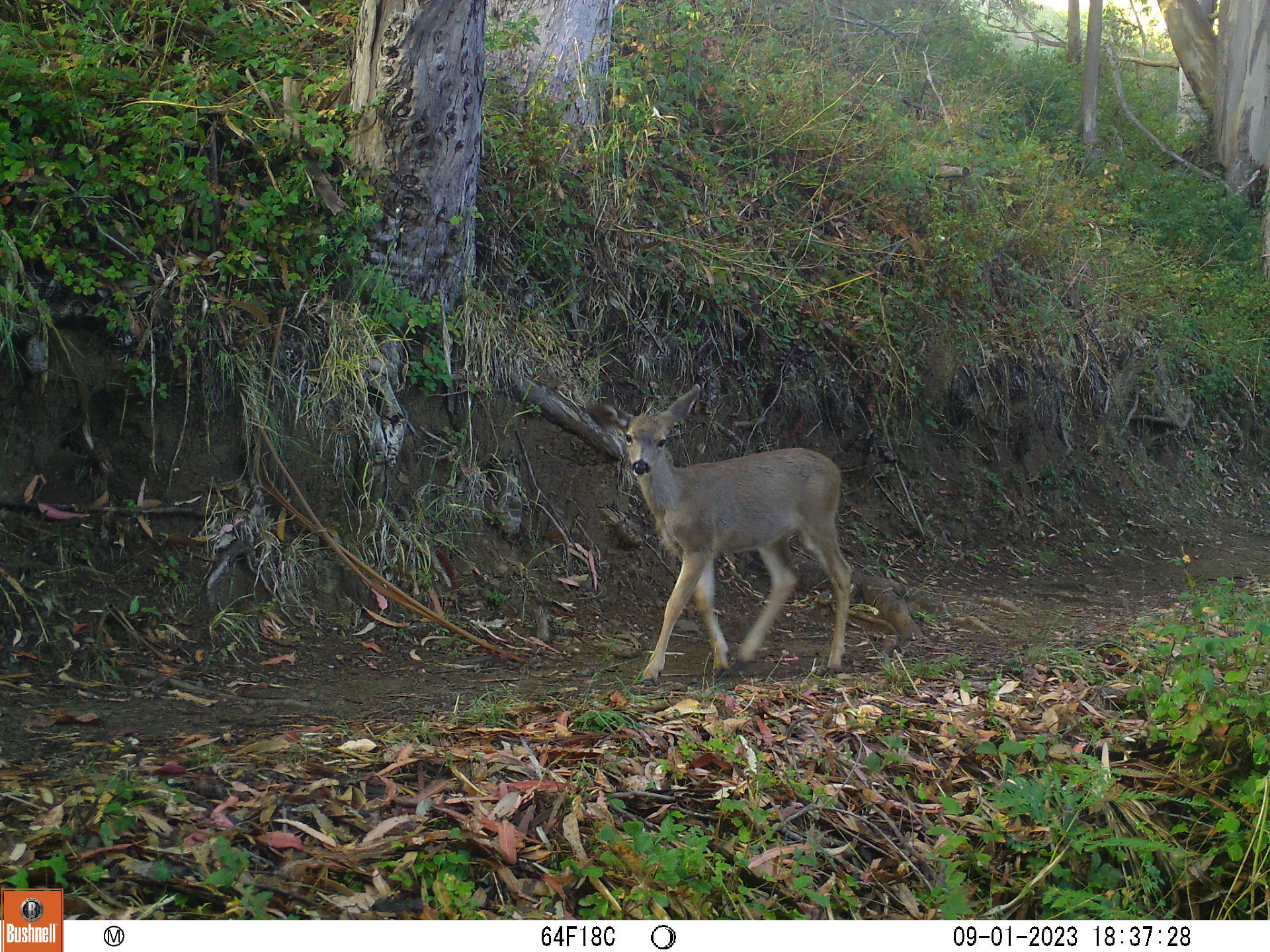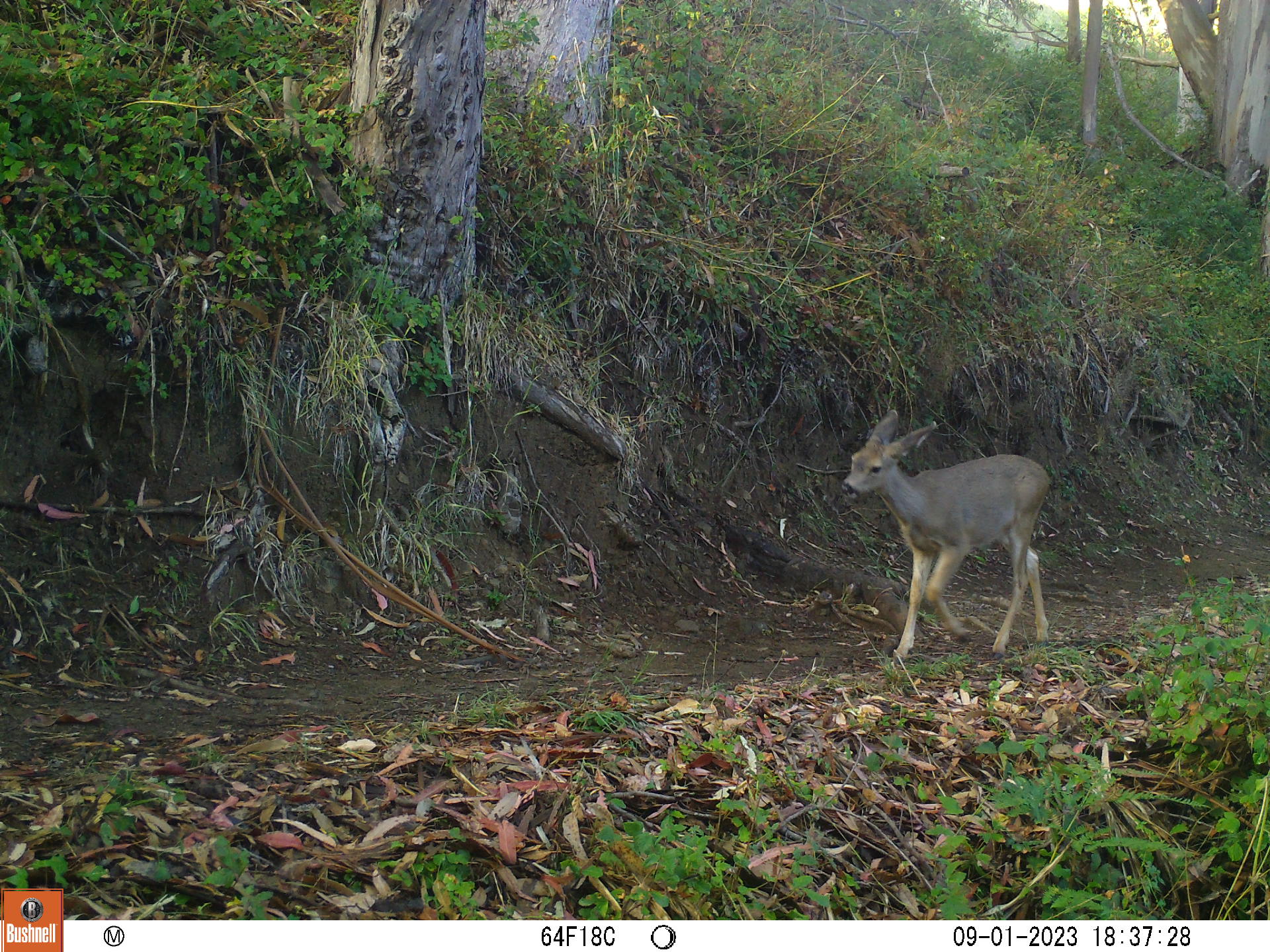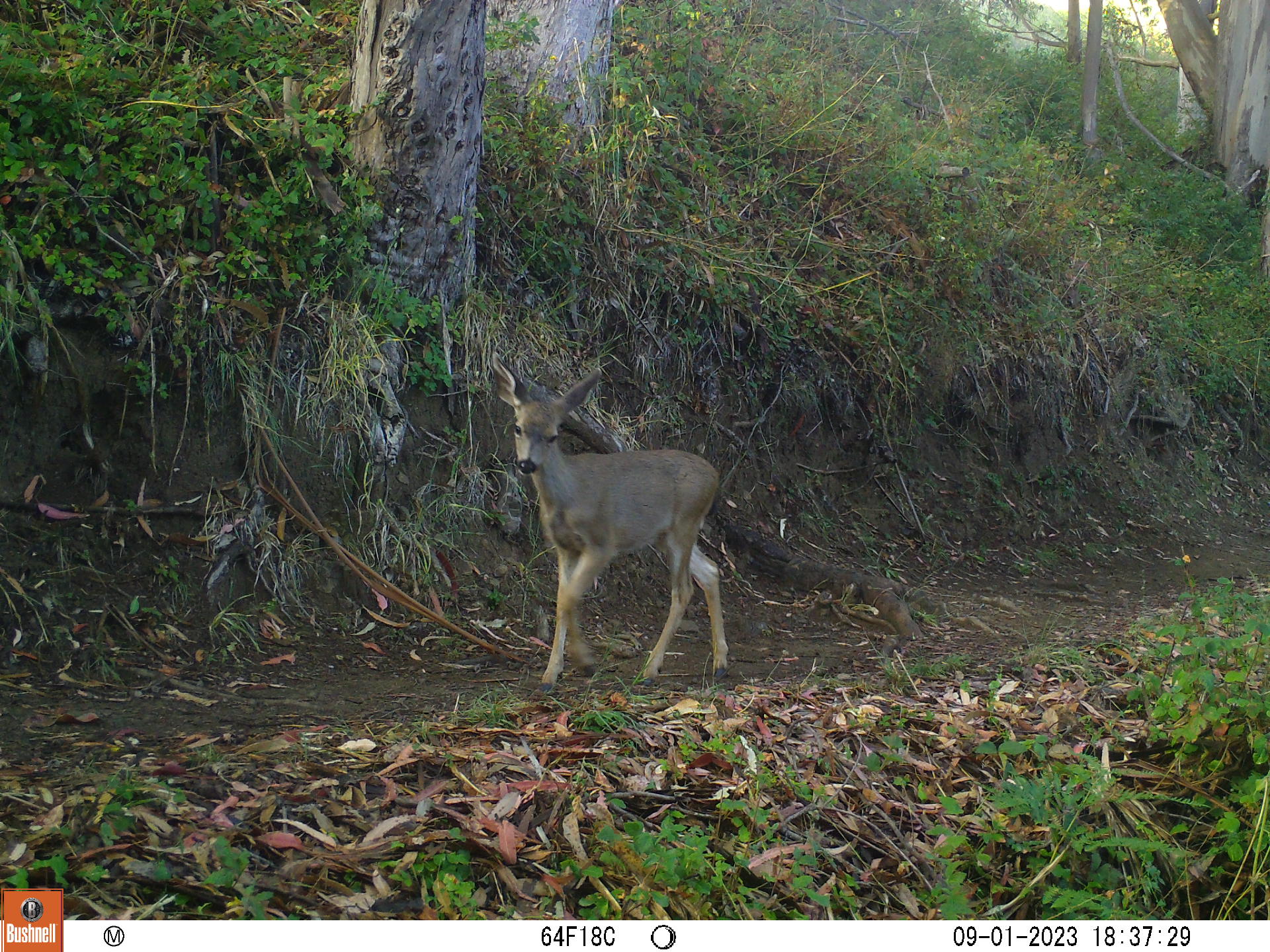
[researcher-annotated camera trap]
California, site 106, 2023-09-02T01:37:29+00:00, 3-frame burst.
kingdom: Animalia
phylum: Chordata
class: Mammalia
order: Artiodactyla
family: Cervidae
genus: Odocoileus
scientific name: Odocoileus hemionus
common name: mule deer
Mule deer (Odocoileus hemionus).